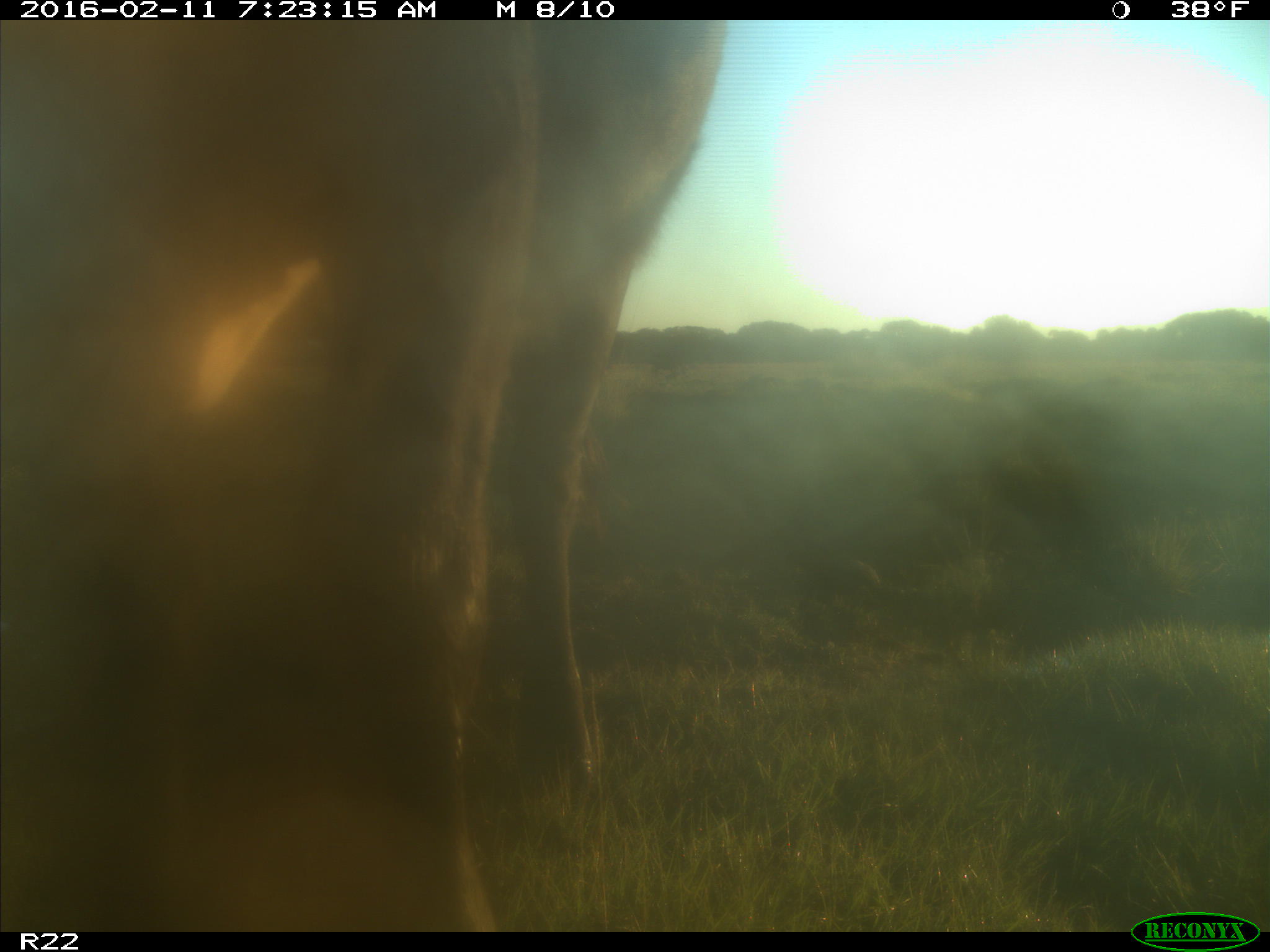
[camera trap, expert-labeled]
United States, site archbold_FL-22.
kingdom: Animalia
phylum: Chordata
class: Mammalia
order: Artiodactyla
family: Bovidae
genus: Bos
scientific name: Bos taurus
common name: domestic cow